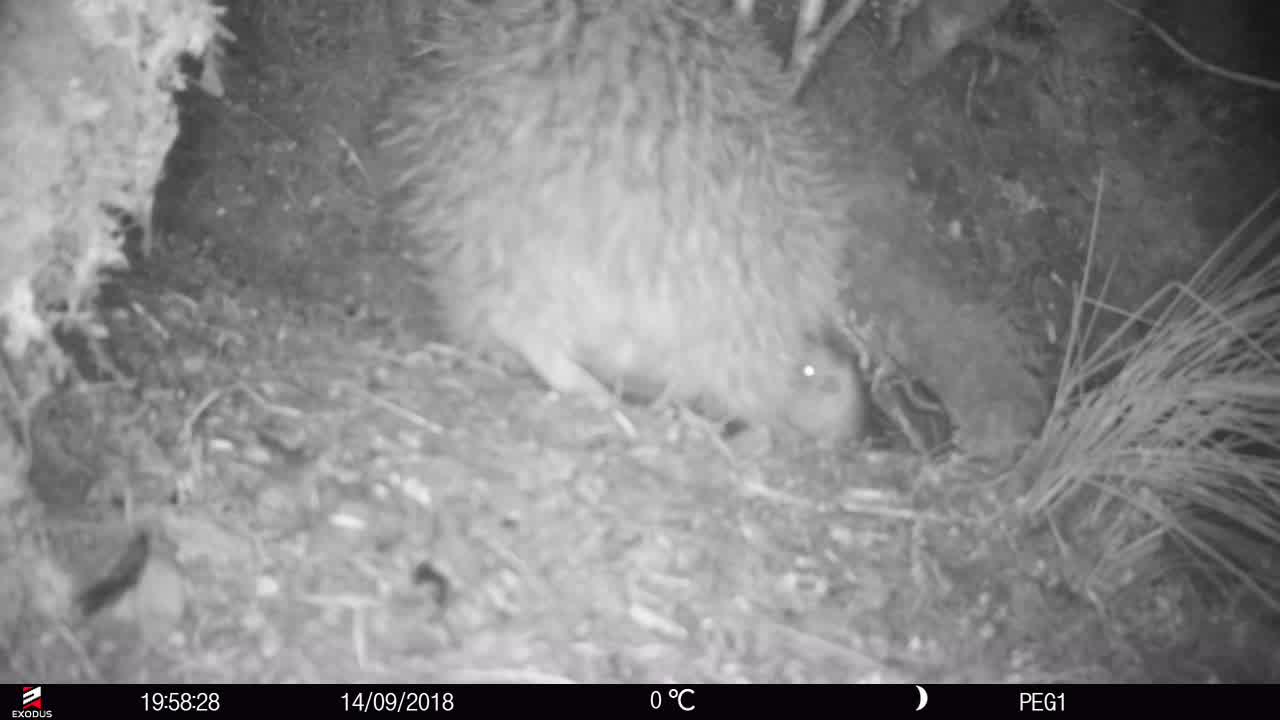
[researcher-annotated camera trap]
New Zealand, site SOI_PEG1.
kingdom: Animalia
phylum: Chordata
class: Aves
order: Apterygiformes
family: Apterygidae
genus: Apteryx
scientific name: Apteryx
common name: kiwi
Kiwi (Apteryx).